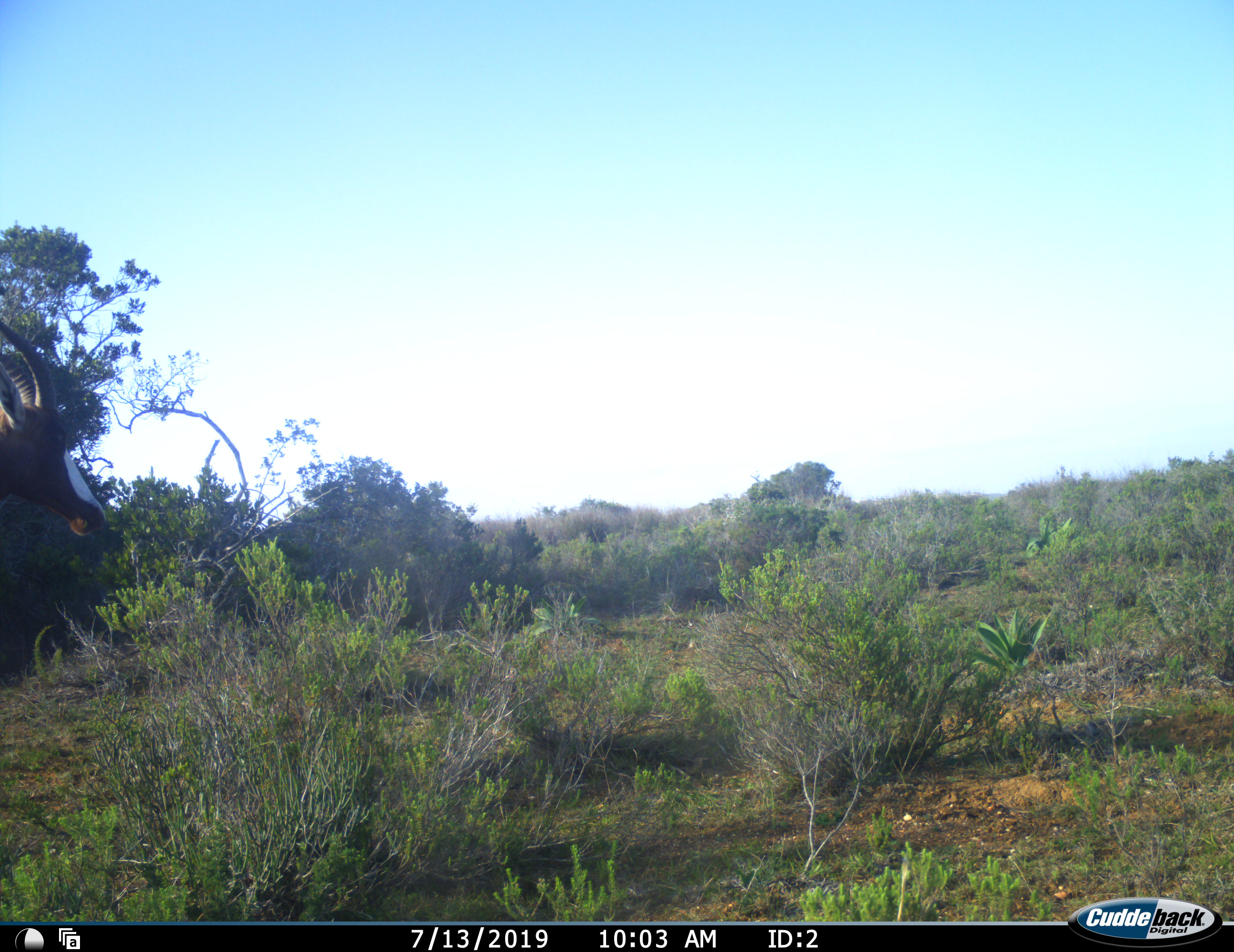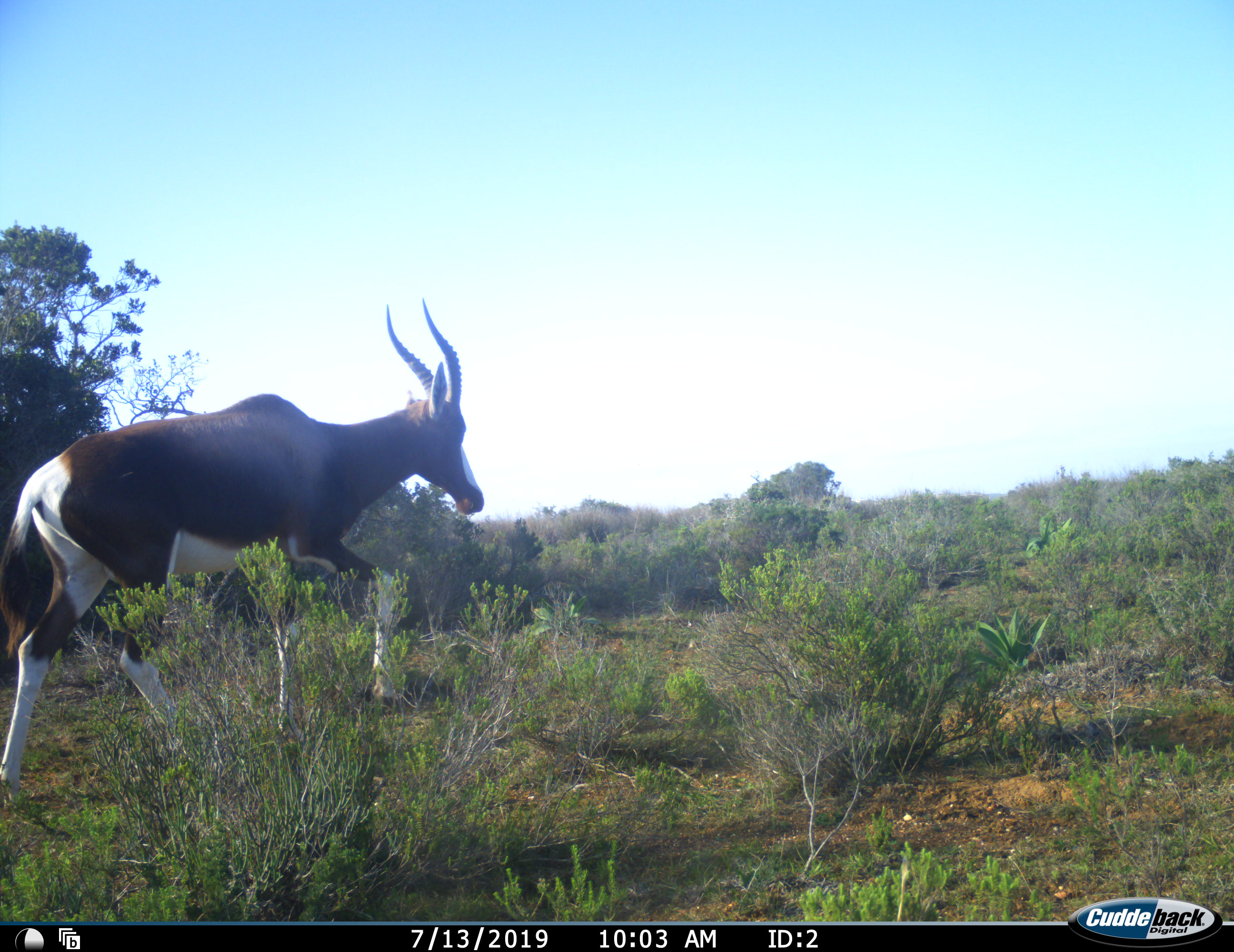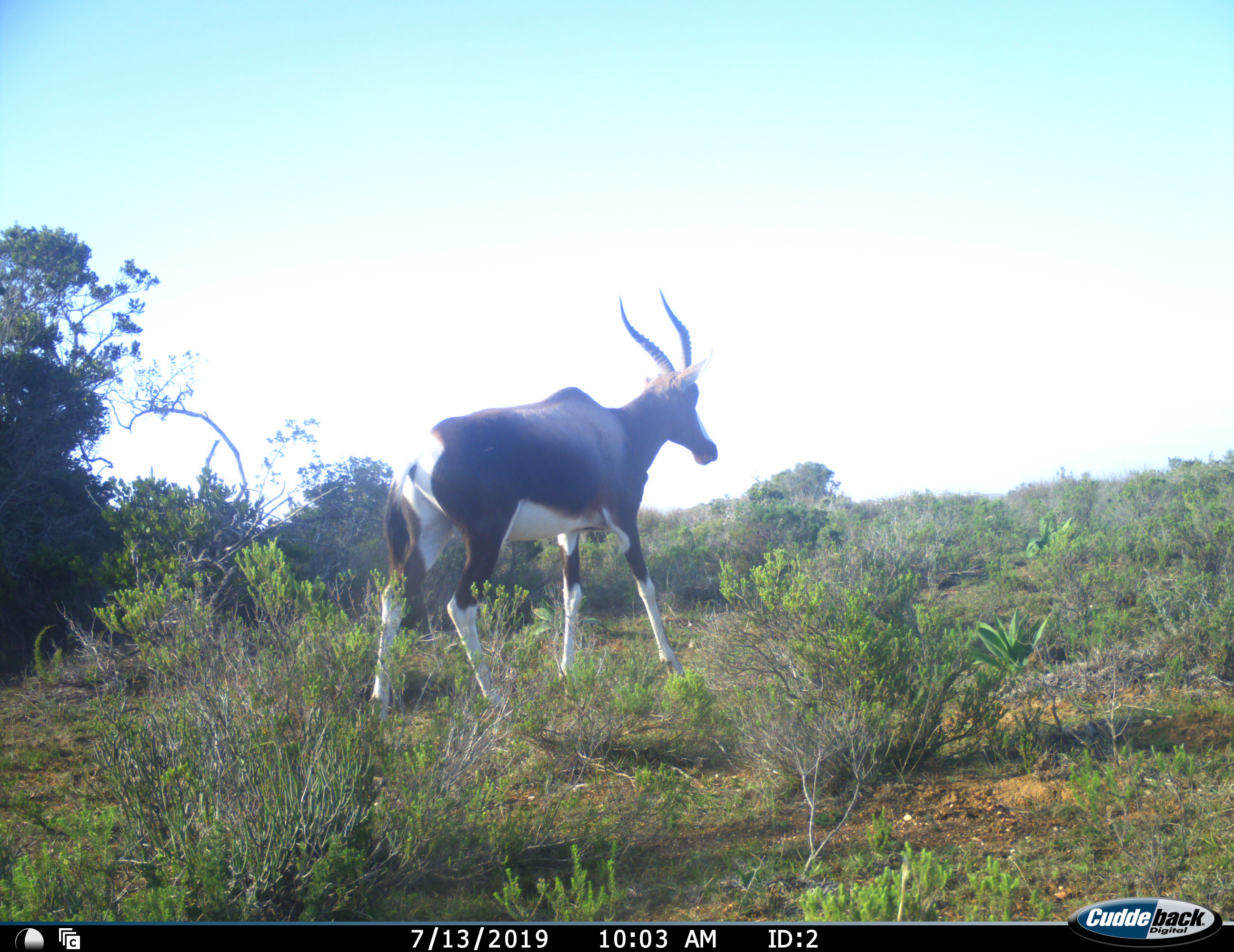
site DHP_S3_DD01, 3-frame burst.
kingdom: Animalia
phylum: Chordata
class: Mammalia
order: Artiodactyla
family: Bovidae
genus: Damaliscus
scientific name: Damaliscus pygargus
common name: bontebok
Bontebok (Damaliscus pygargus), count 1. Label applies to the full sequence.